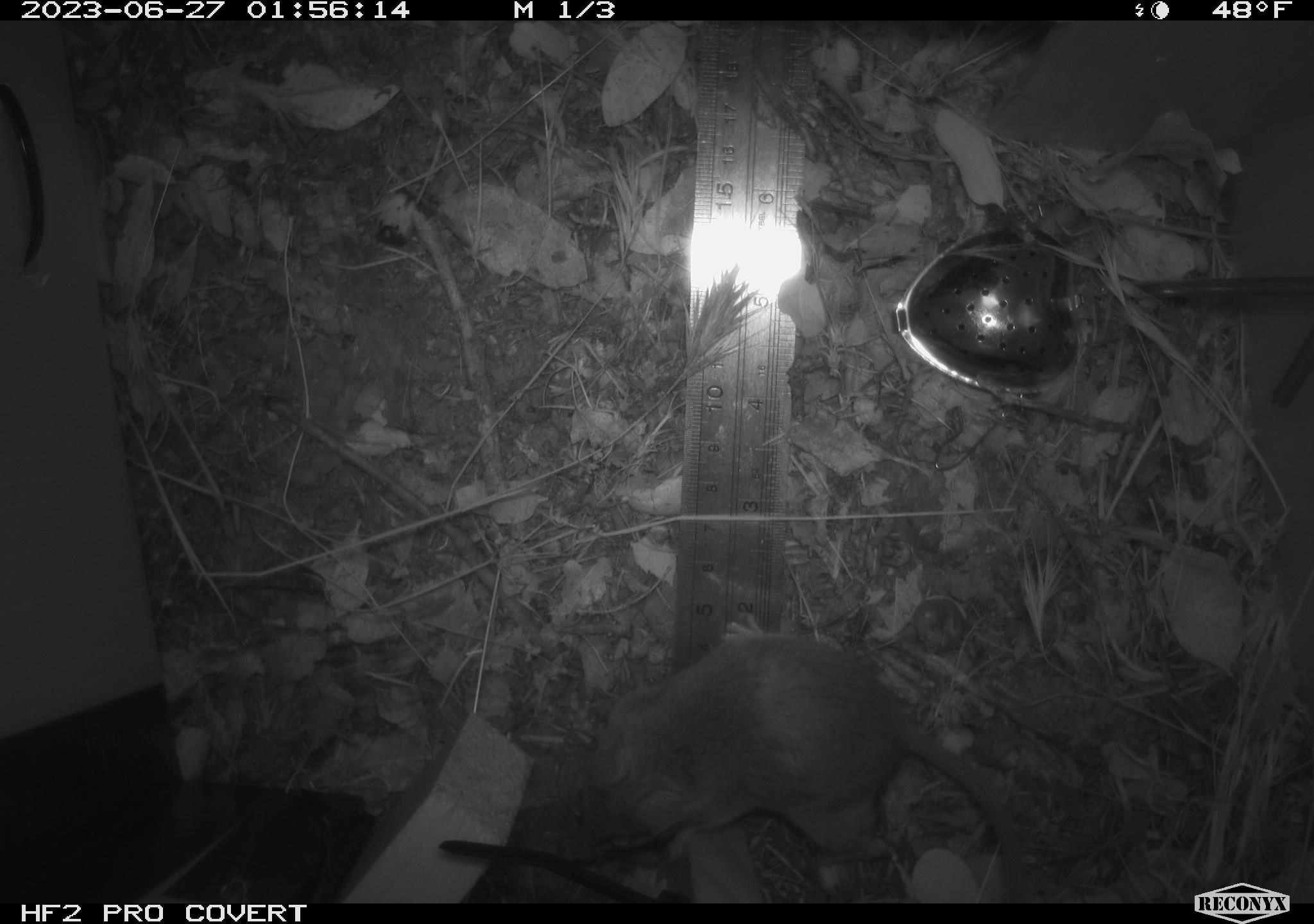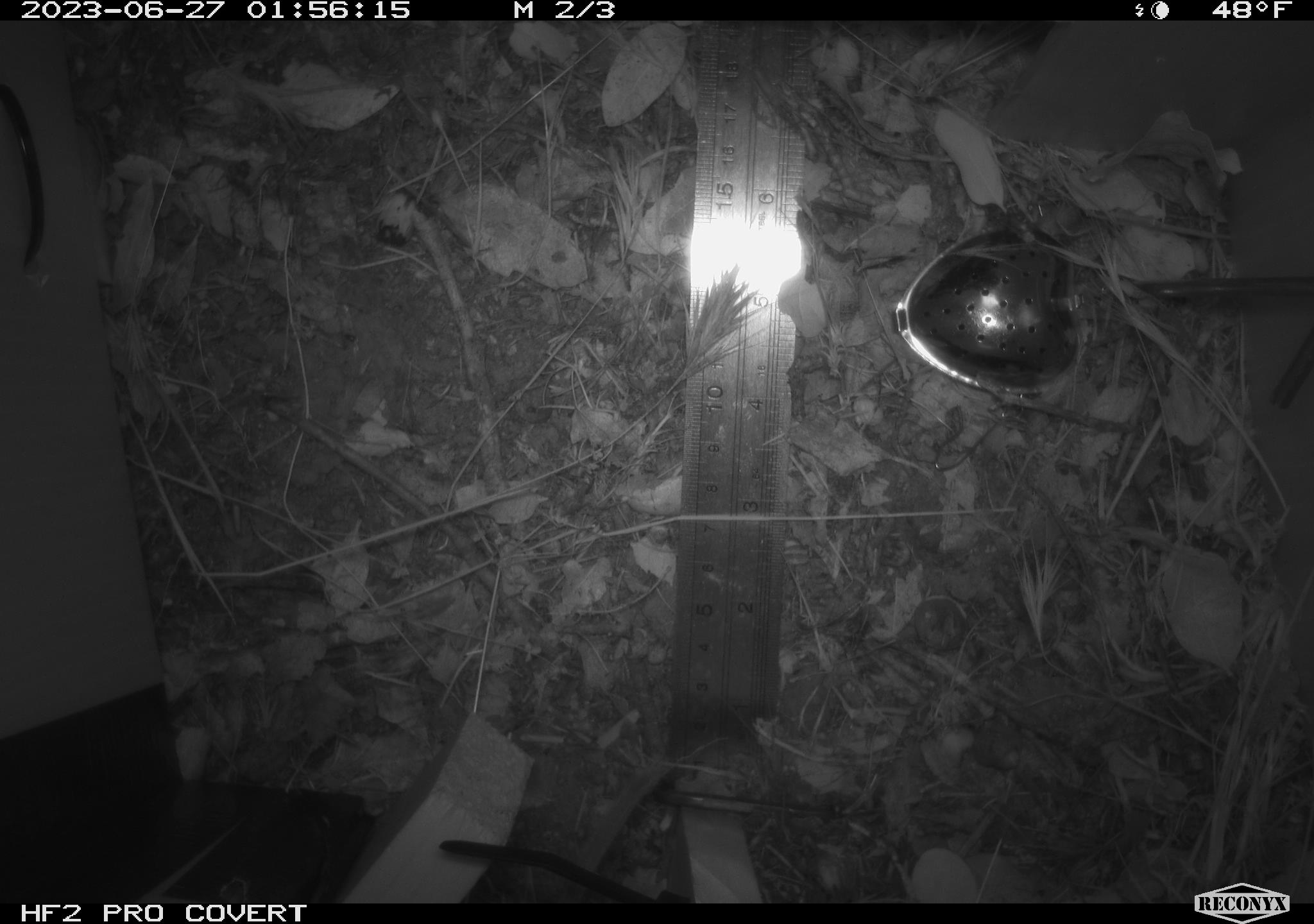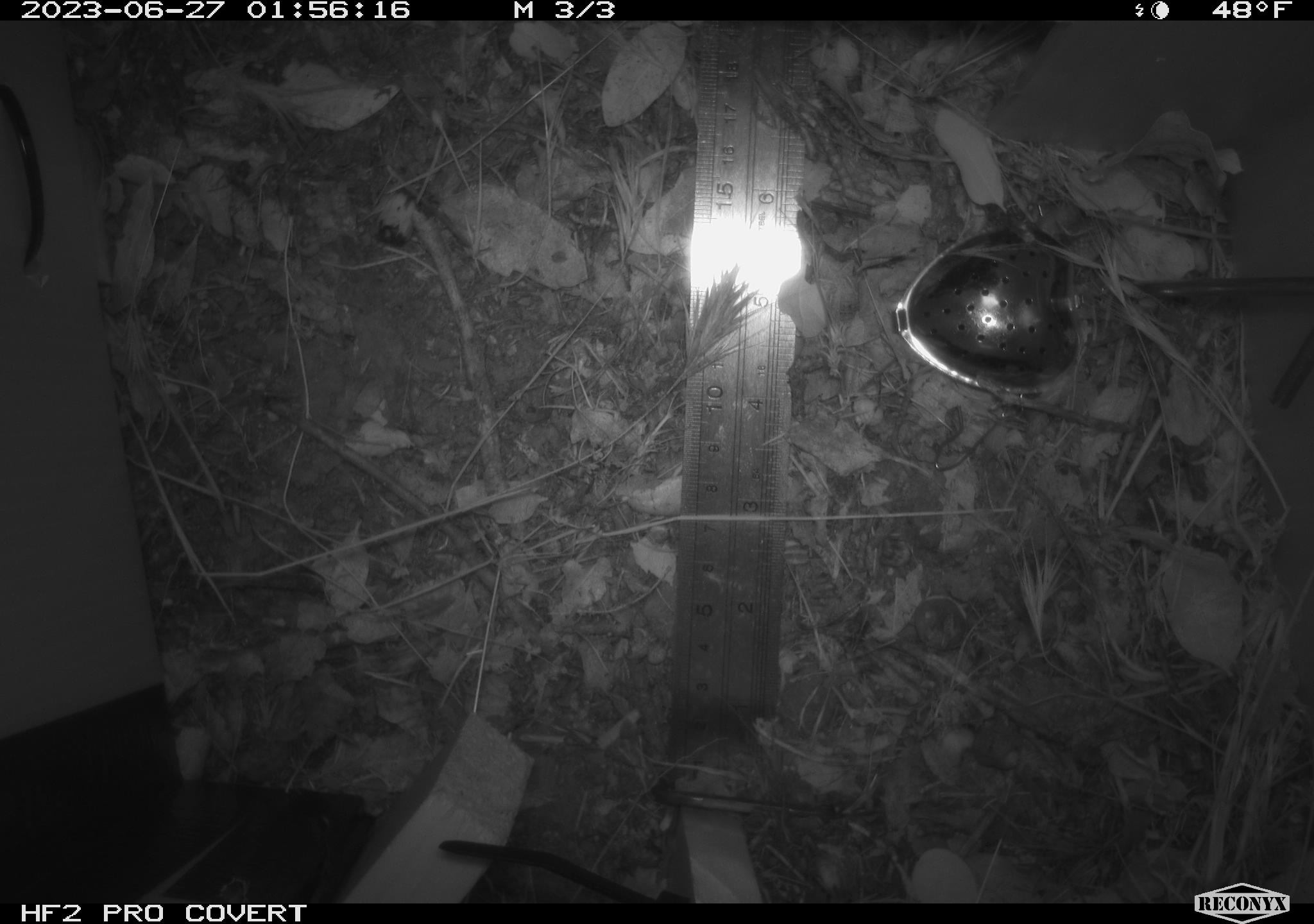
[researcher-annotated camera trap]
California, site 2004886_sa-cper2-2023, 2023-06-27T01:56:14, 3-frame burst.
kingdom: Animalia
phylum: Chordata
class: Mammalia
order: Rodentia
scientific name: Rodentia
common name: mouse species